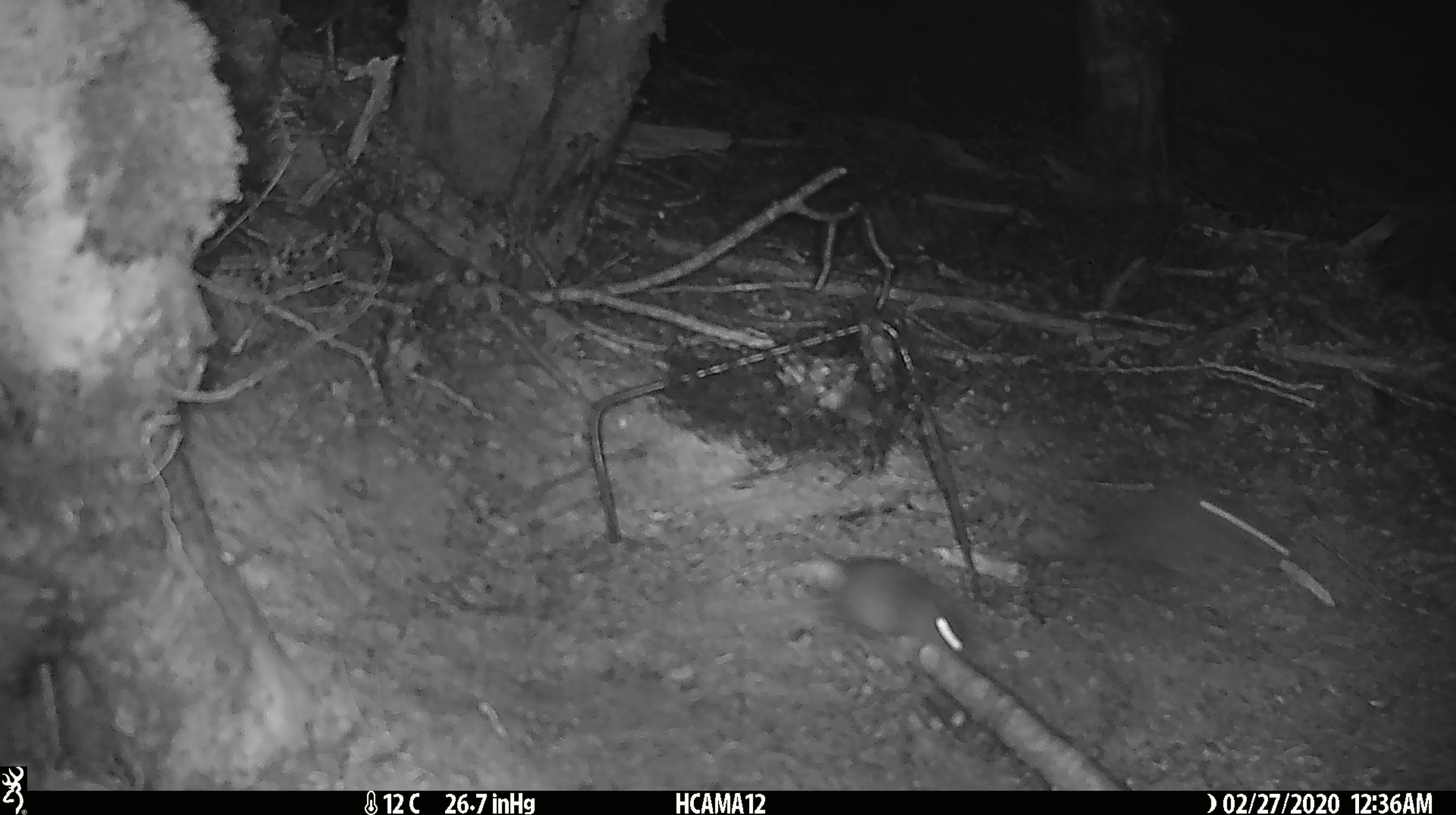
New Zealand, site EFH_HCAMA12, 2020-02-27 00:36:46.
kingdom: Animalia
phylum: Chordata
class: Mammalia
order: Rodentia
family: Muridae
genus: Mus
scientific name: Mus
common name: mouse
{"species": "mouse (Mus)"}